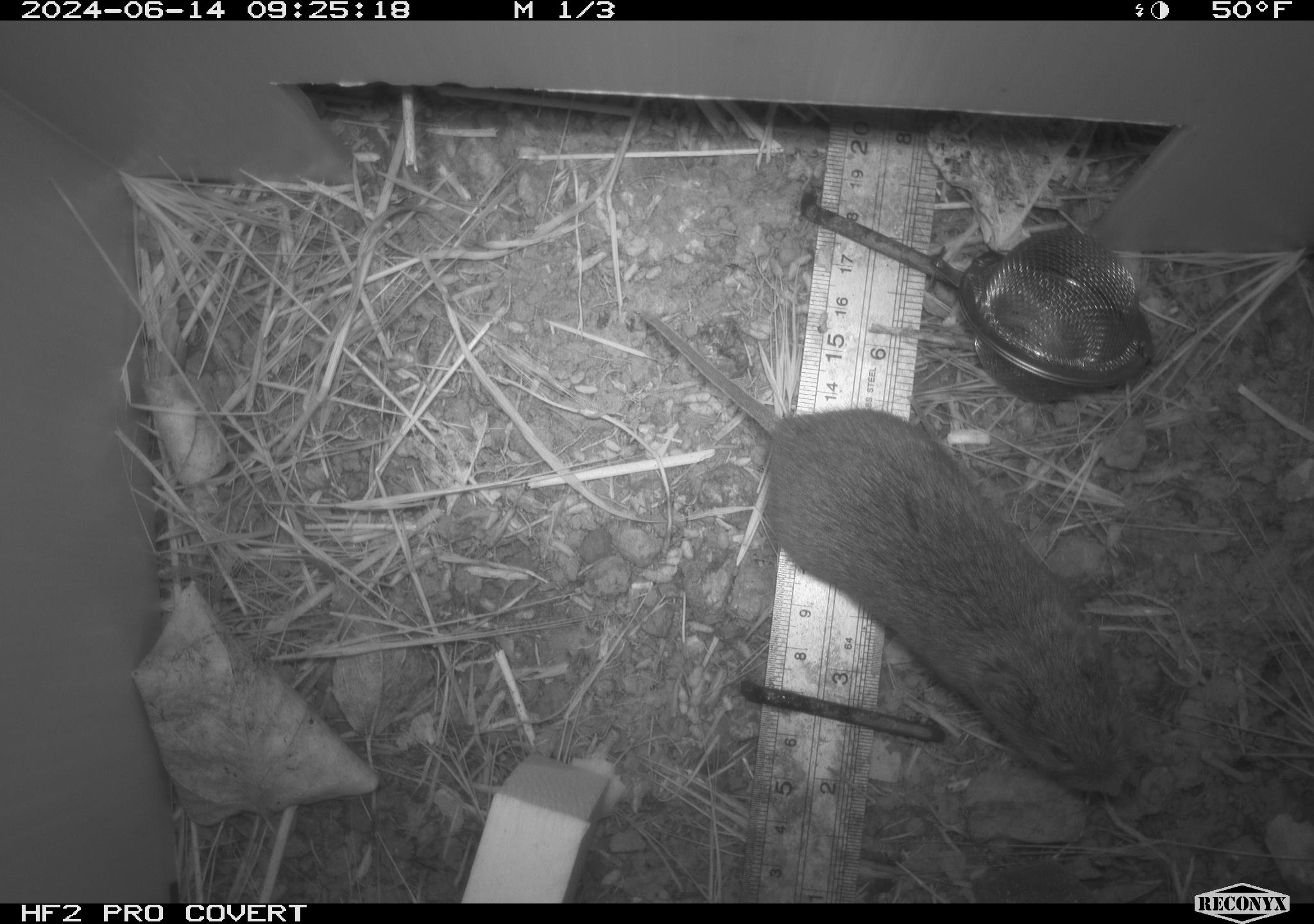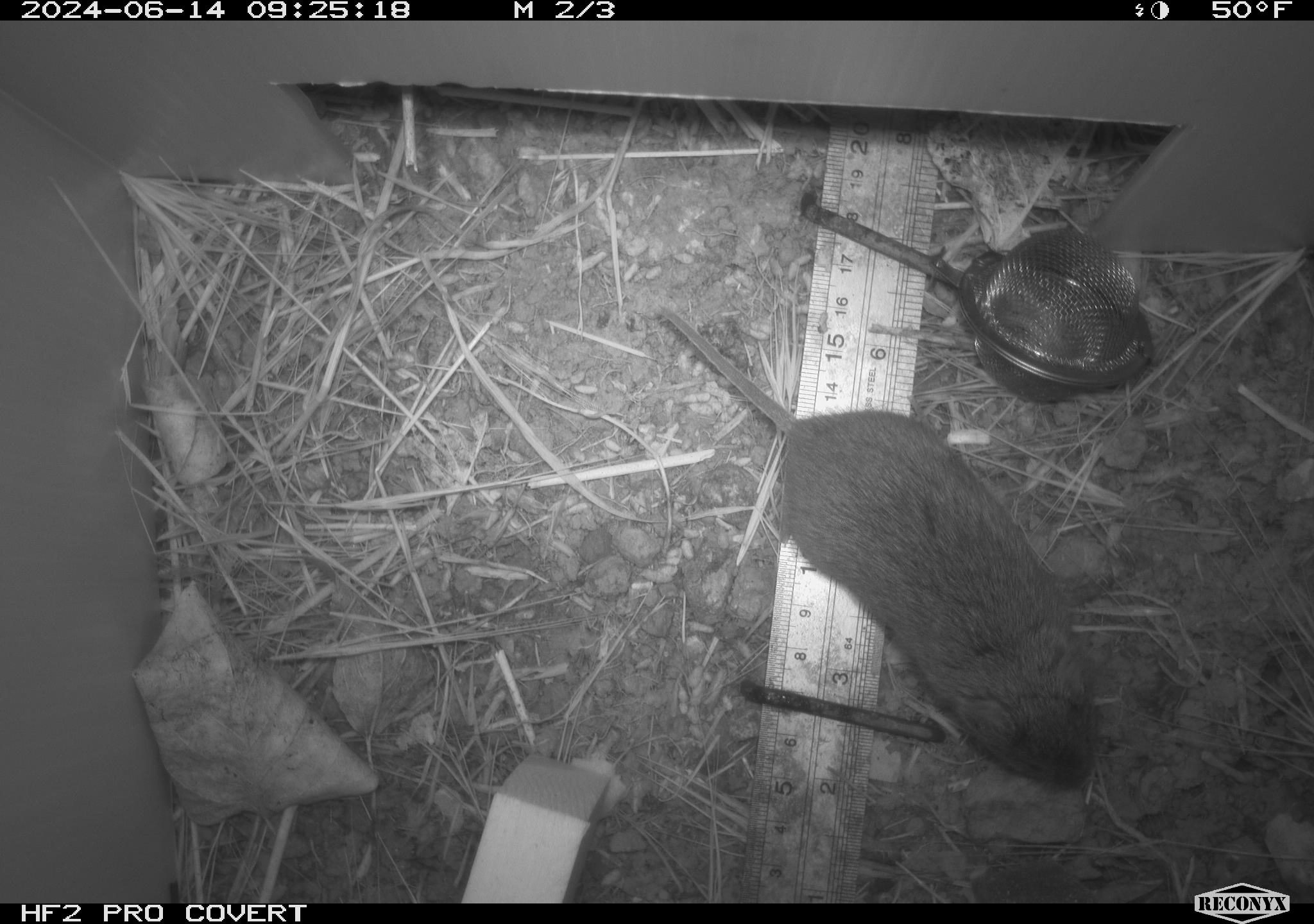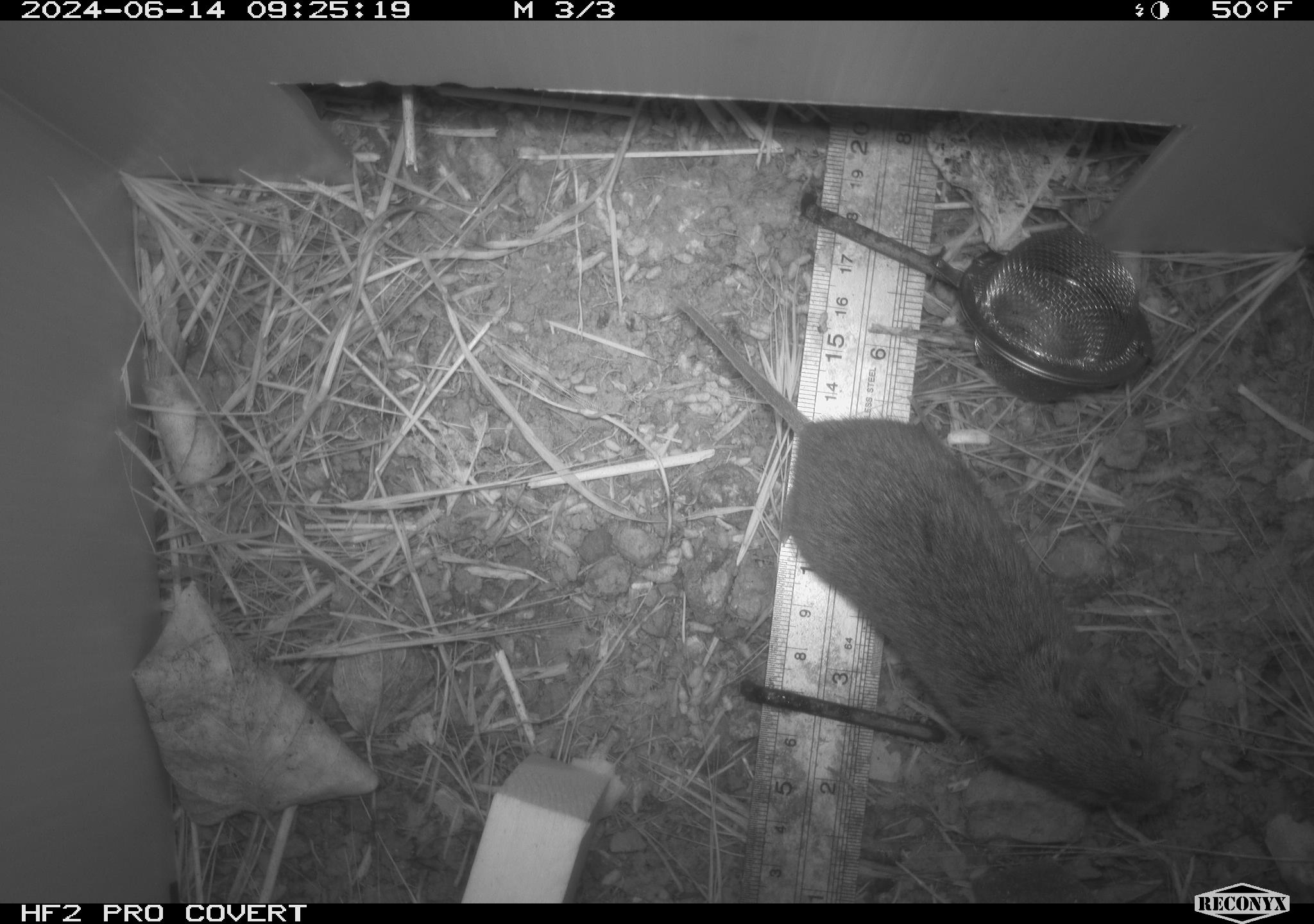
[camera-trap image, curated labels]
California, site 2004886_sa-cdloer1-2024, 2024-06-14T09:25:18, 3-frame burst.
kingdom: Animalia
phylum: Chordata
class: Mammalia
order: Rodentia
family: Cricetidae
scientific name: Arvicolinae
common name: voles, lemmings, and muskrats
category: arvicolinae subfamily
Arvicolinae subfamily (voles, lemmings, and muskrats) (Arvicolinae).